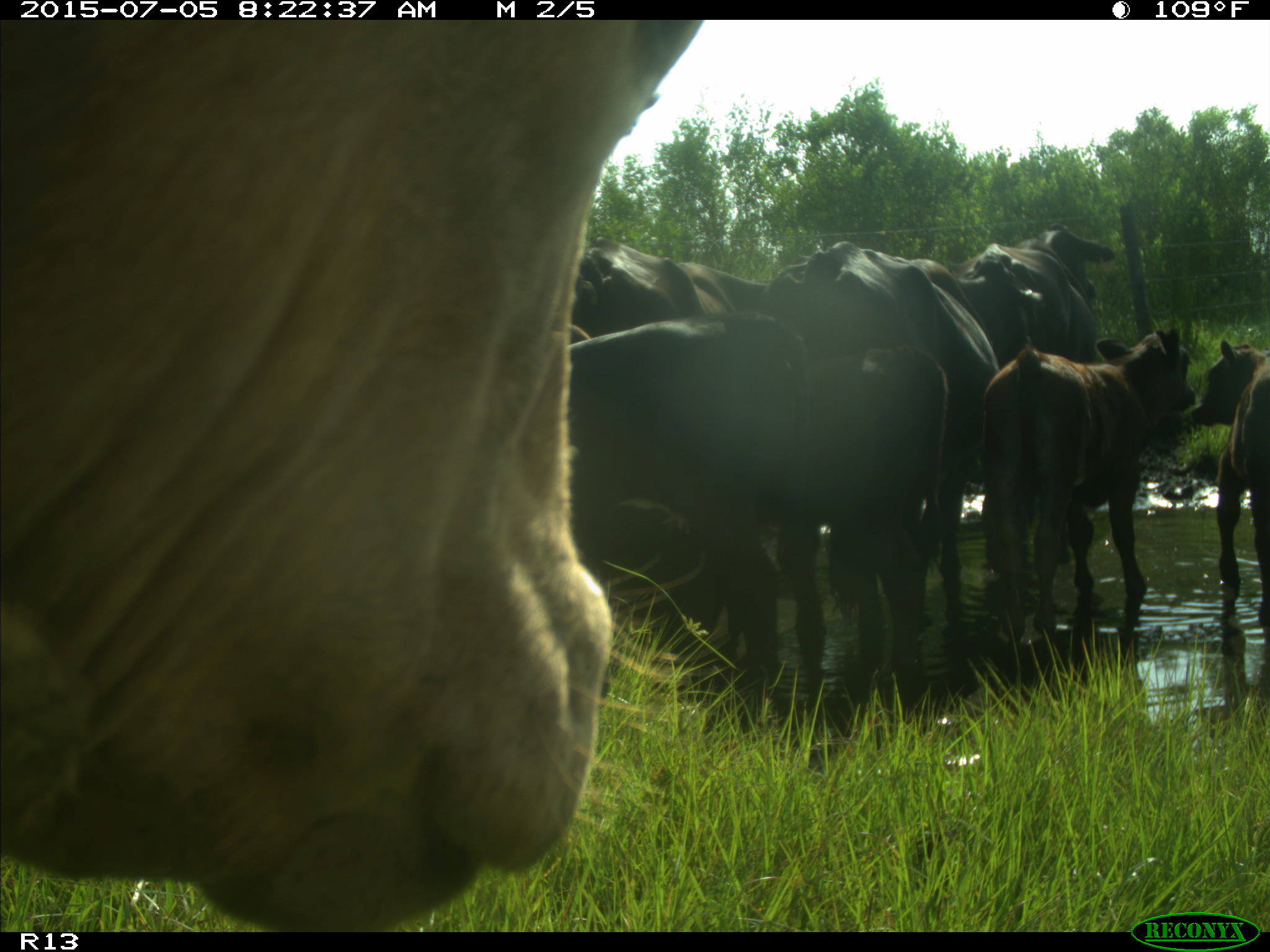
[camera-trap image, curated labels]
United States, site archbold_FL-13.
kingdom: Animalia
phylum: Chordata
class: Mammalia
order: Artiodactyla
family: Bovidae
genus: Bos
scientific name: Bos taurus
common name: domestic cow